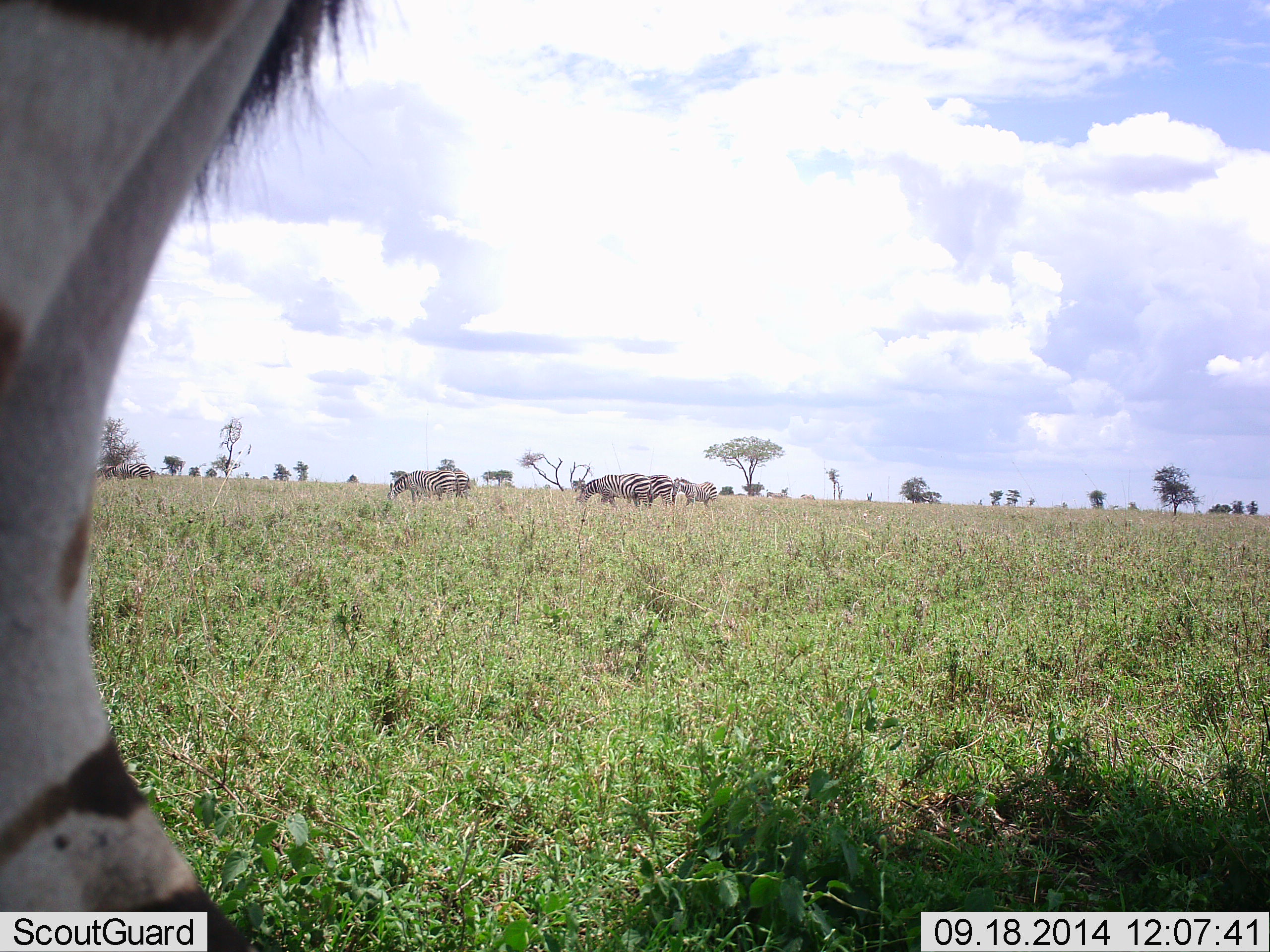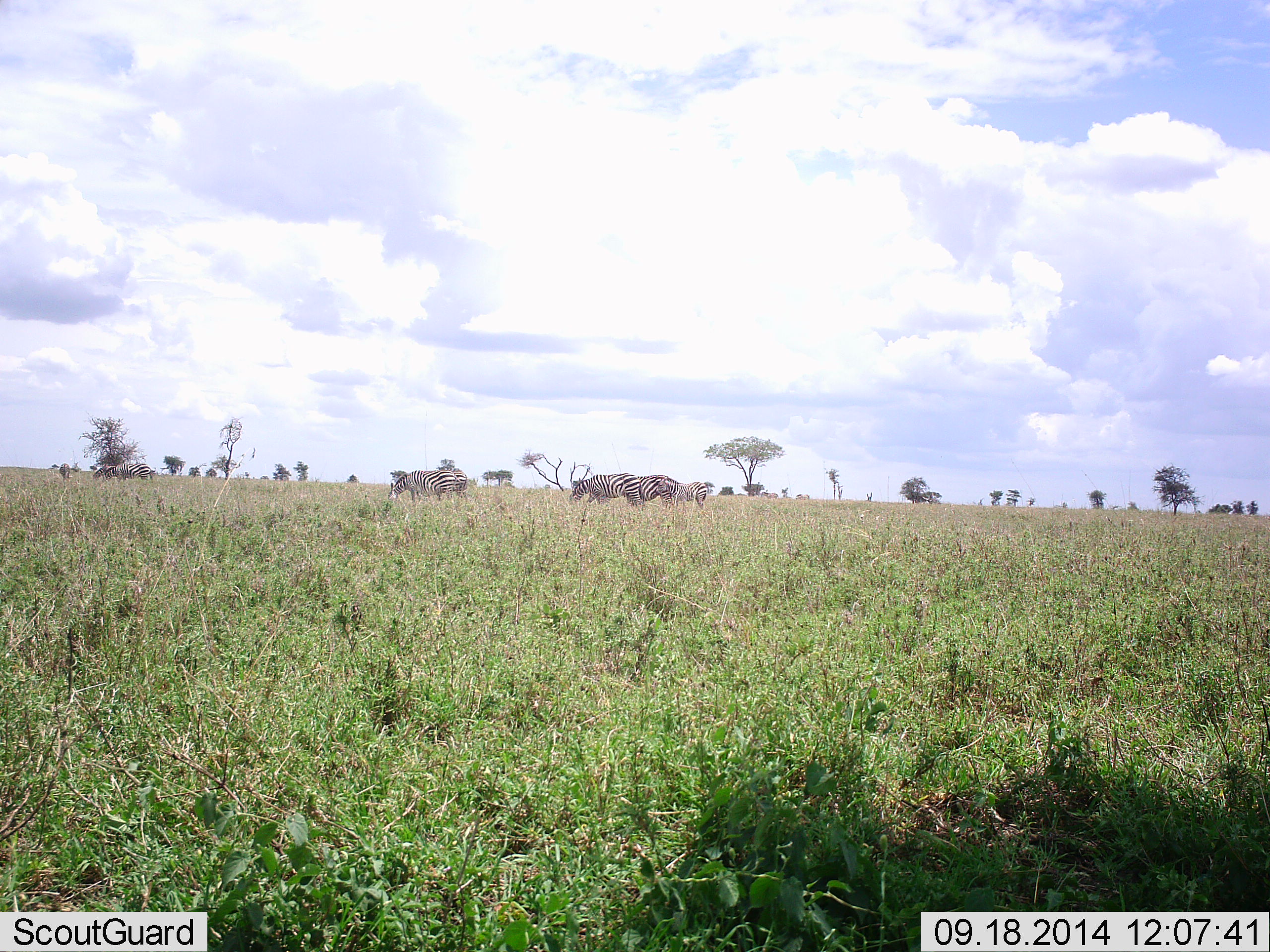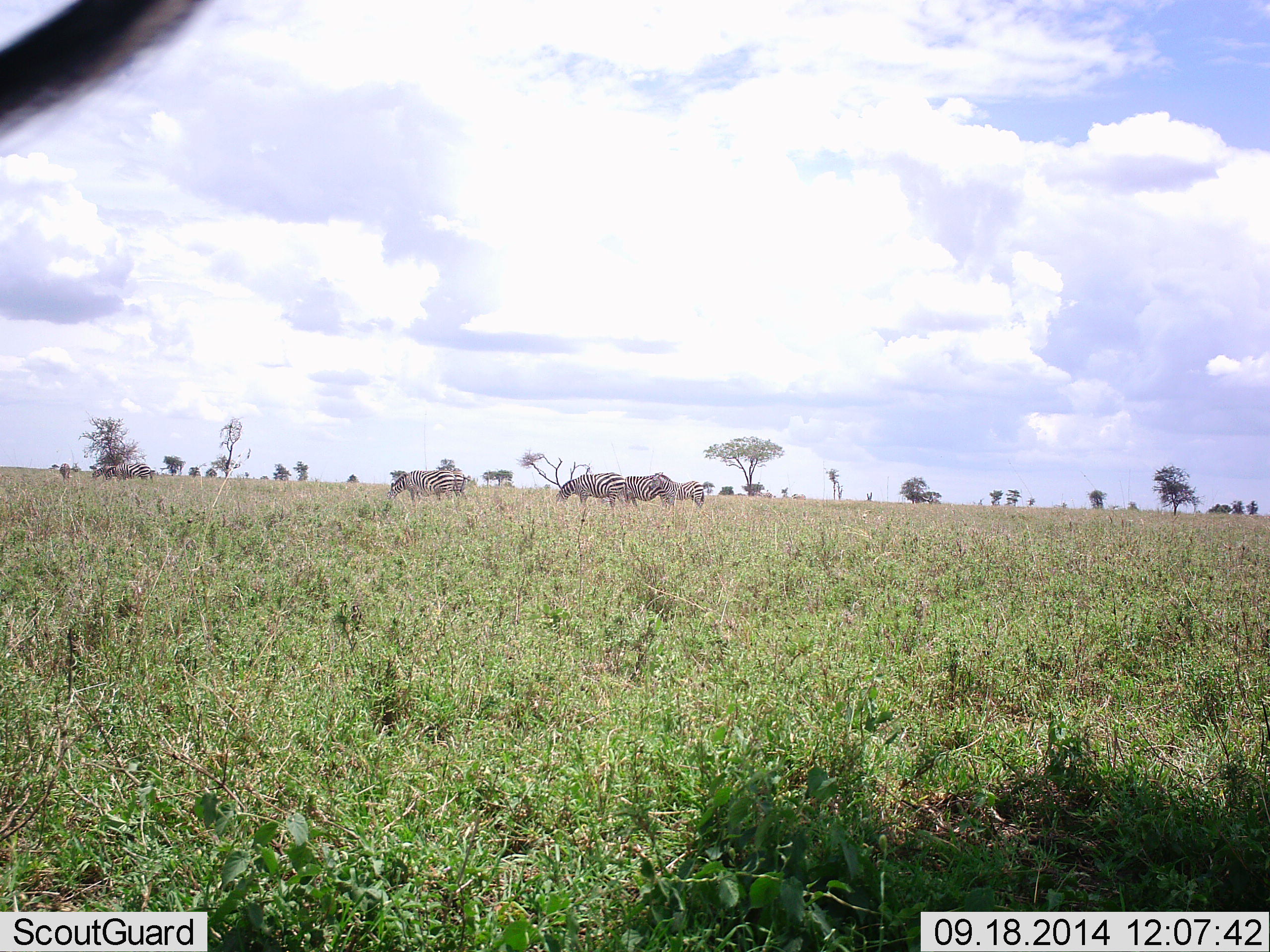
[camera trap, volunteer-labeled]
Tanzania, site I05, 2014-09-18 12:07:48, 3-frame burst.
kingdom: Animalia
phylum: Chordata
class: Mammalia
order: Perissodactyla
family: Equidae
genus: Equus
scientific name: Equus quagga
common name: plains zebra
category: zebra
Zebra (plains zebra) (Equus quagga), count 6. Behavior (volunteer vote fractions): standing 40%, resting 0%, moving 60%, interacting 0%. Young present (vote fraction): 10%. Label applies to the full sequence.